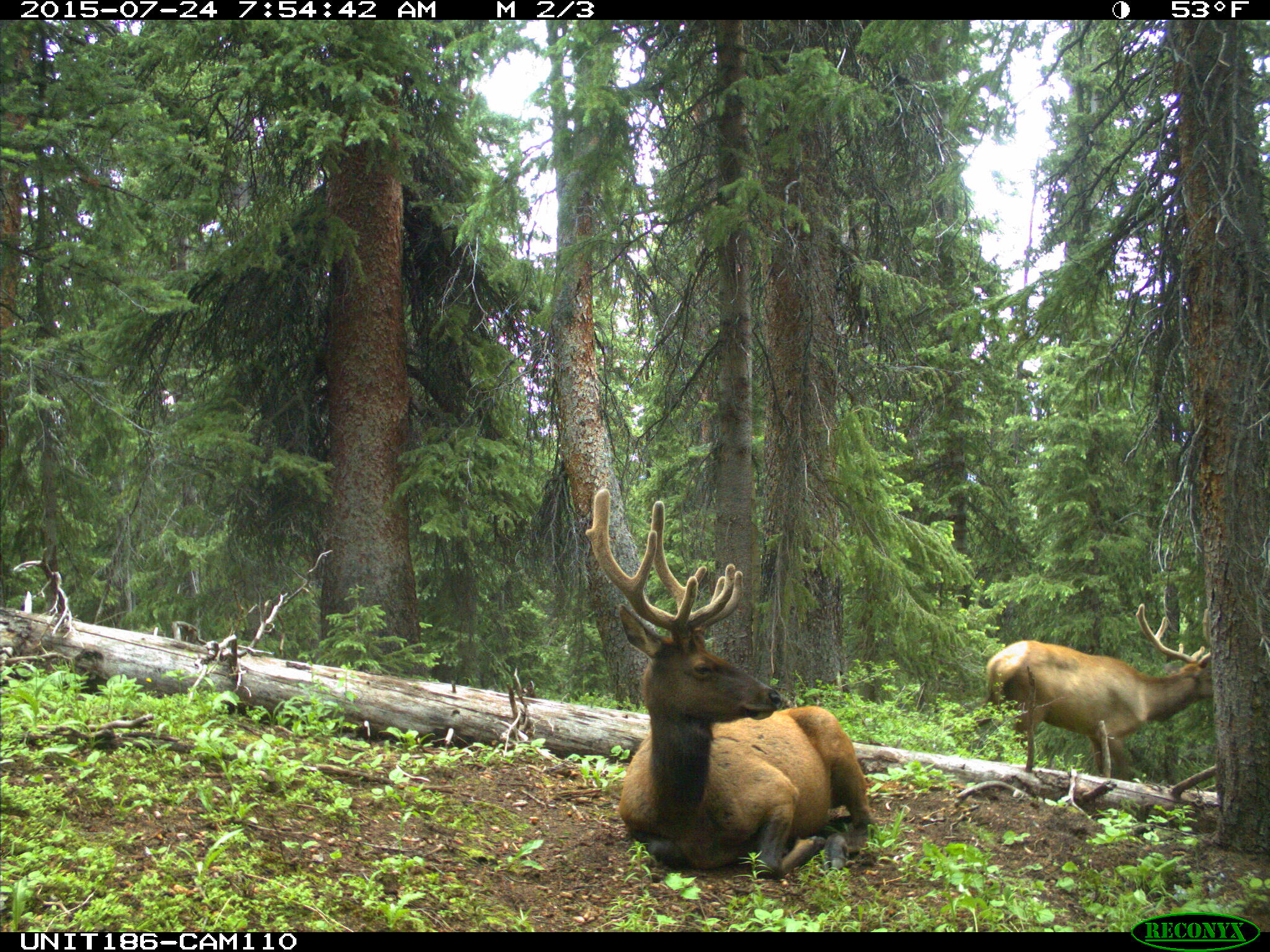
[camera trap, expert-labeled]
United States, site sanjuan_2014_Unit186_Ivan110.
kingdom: Animalia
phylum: Chordata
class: Mammalia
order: Artiodactyla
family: Cervidae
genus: Cervus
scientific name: Cervus elaphus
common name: red deer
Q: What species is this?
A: Cervus elaphus (red deer).